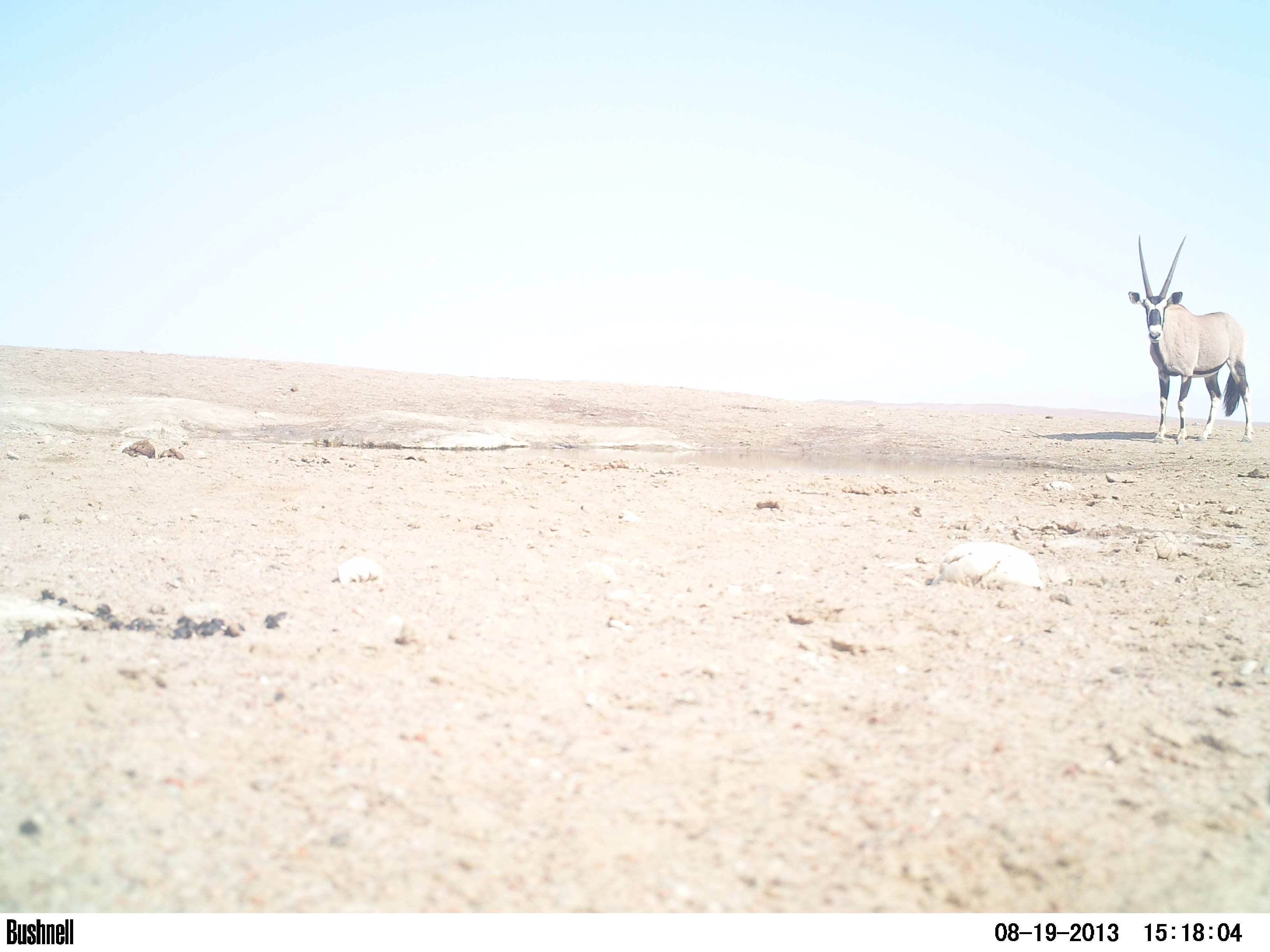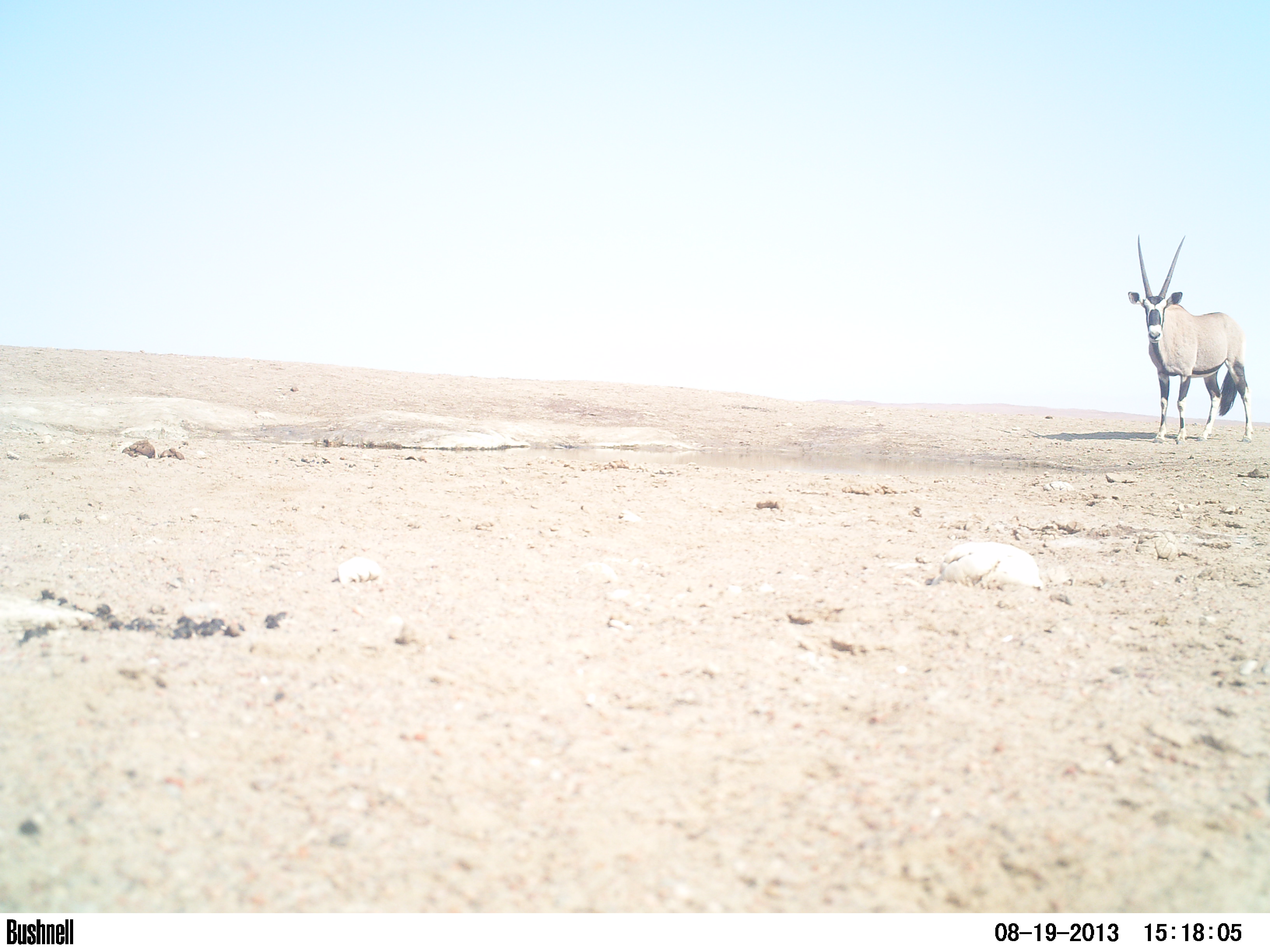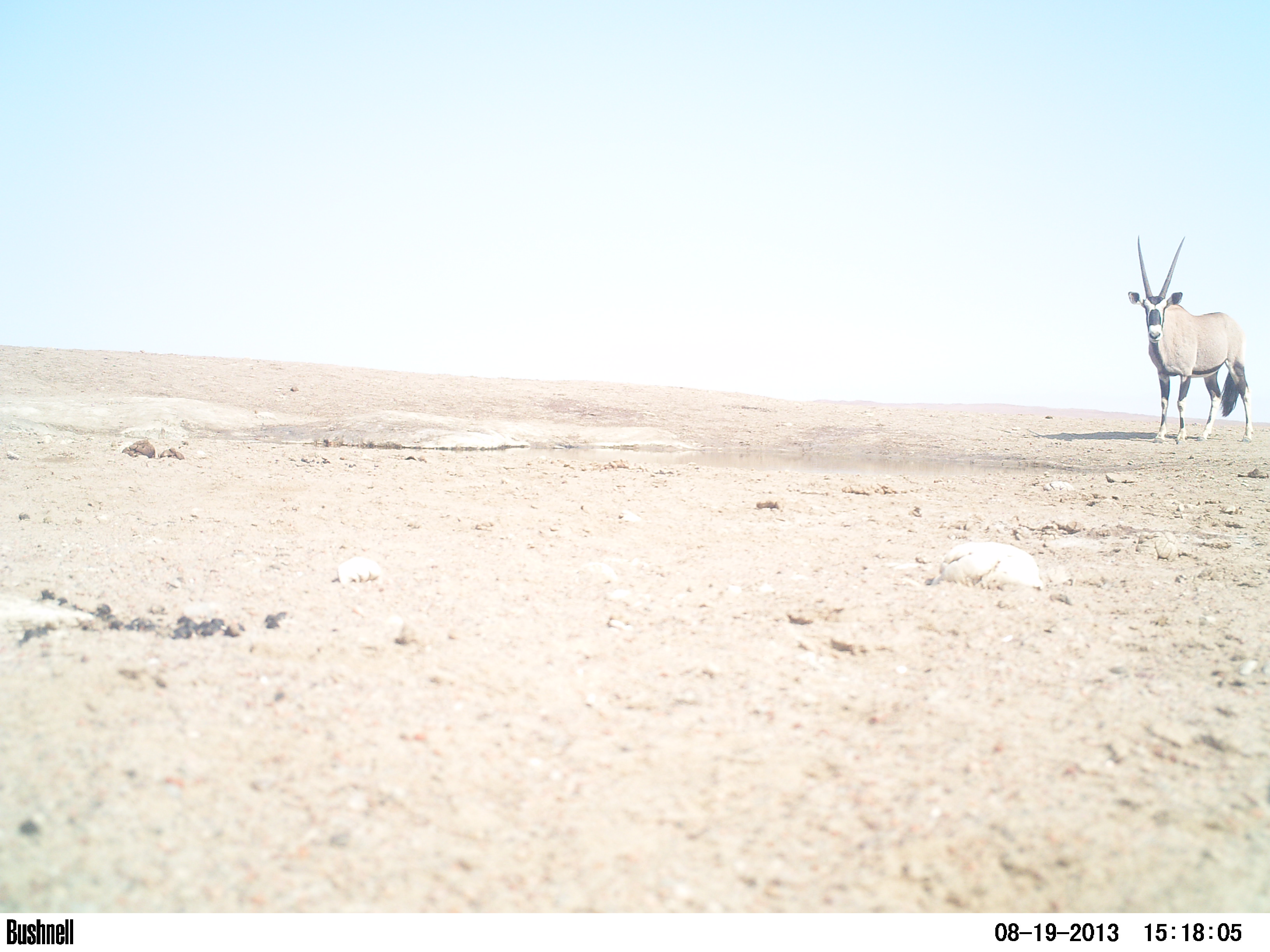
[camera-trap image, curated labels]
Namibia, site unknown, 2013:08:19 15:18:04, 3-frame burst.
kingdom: Animalia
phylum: Chordata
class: Mammalia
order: Artiodactyla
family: Bovidae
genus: Oryx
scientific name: Oryx gazella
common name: gemsbok